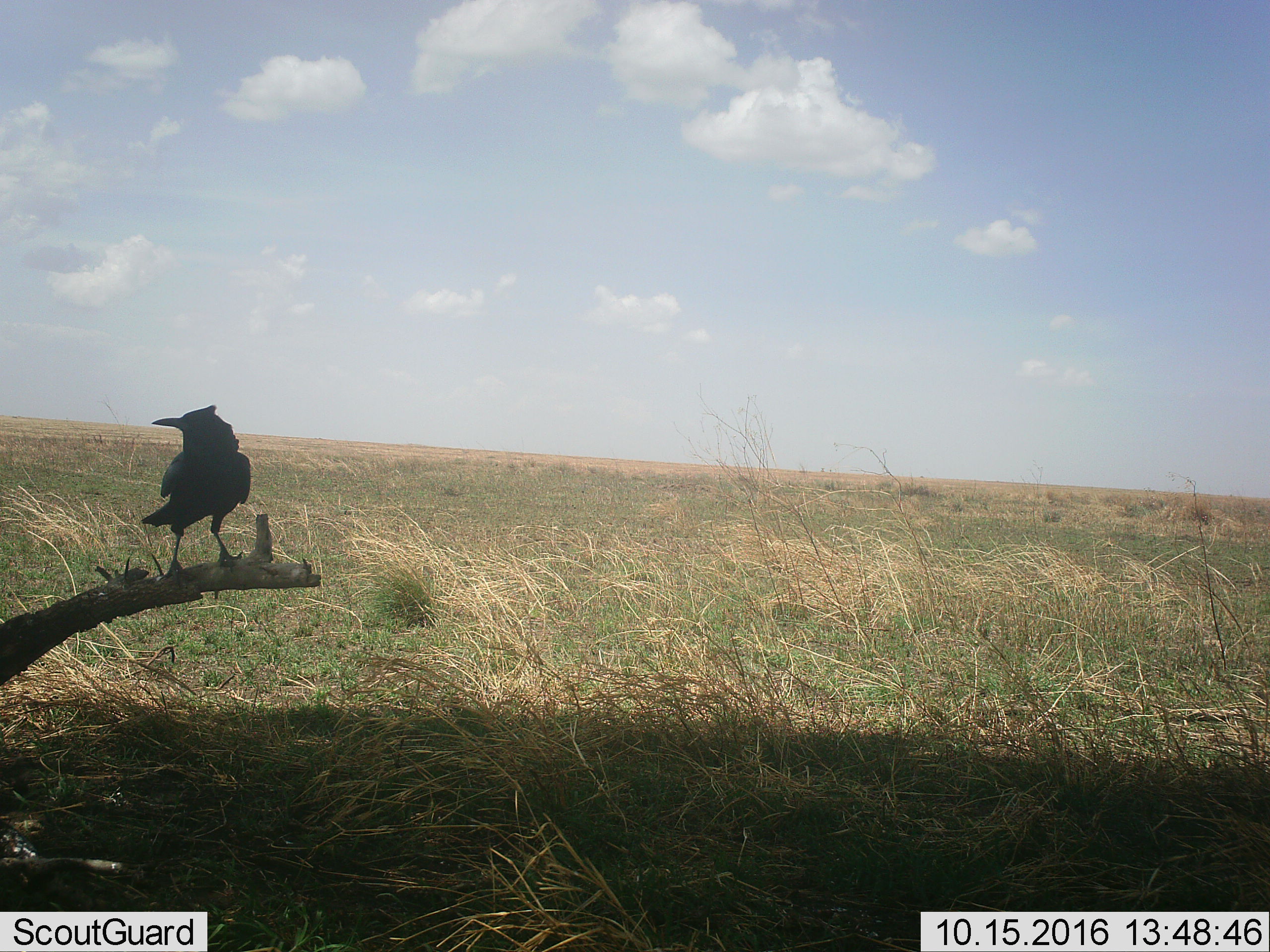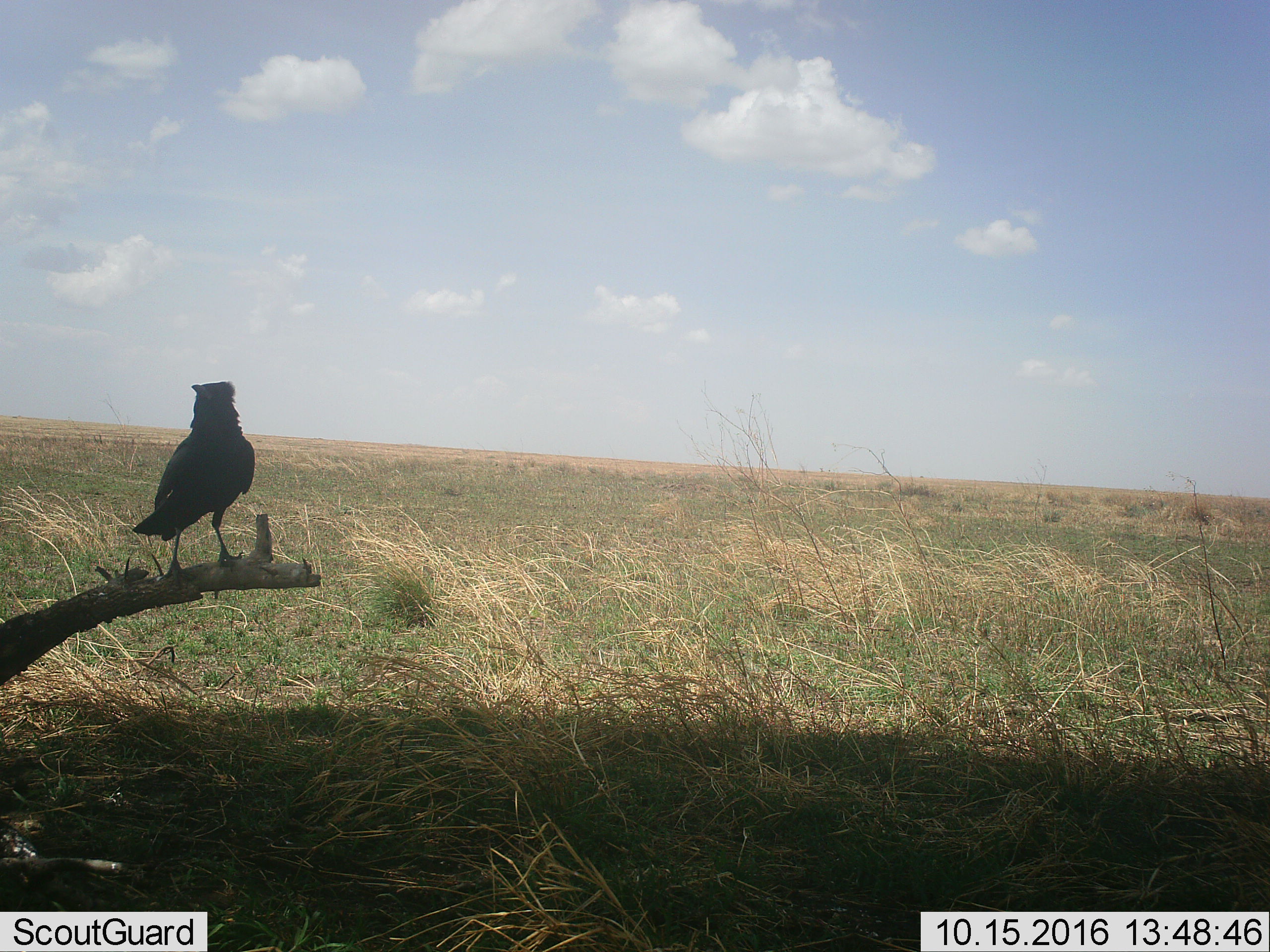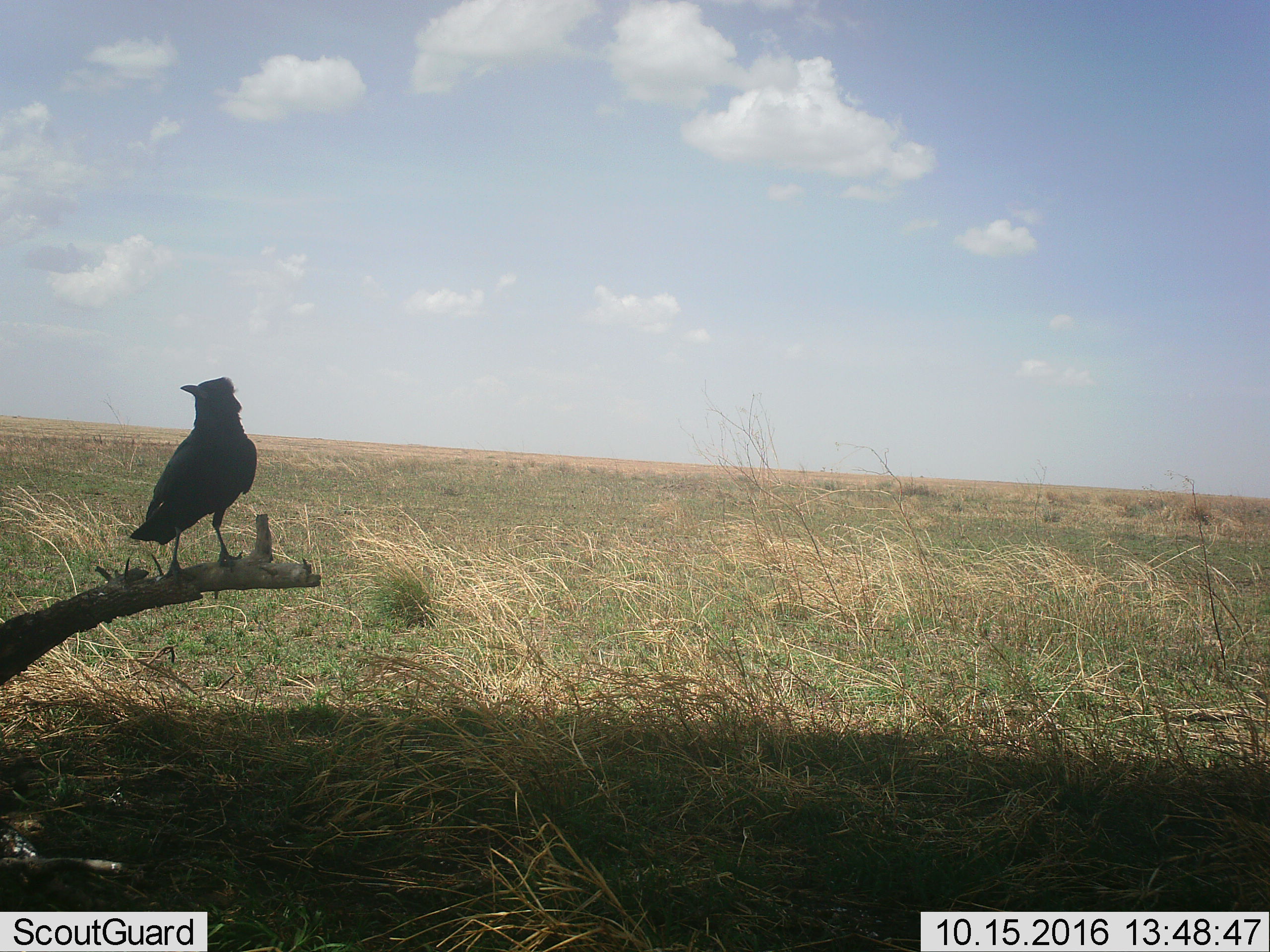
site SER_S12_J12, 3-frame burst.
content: unidentified animal